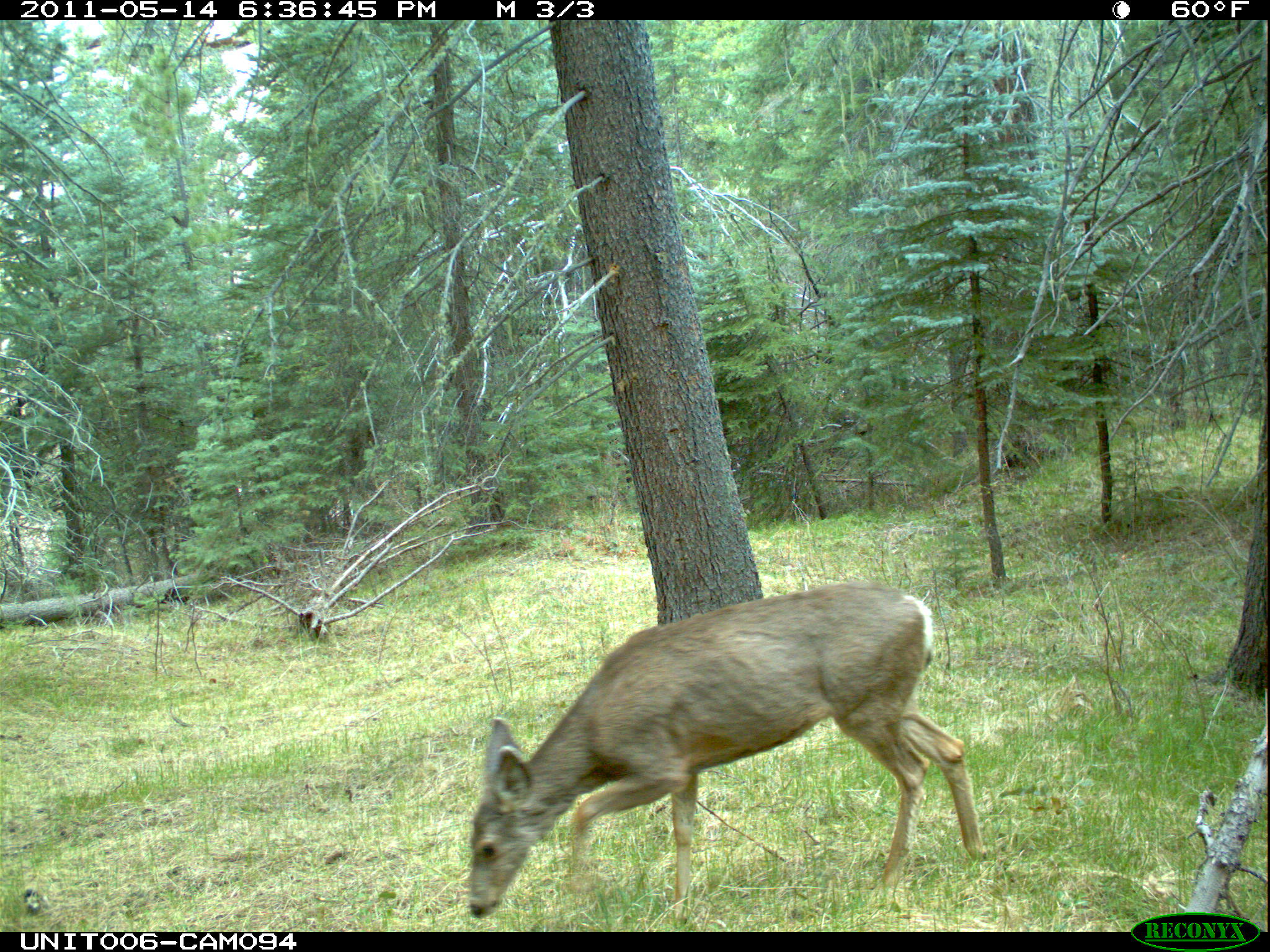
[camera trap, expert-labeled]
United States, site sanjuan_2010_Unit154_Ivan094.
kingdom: Animalia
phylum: Chordata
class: Mammalia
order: Artiodactyla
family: Cervidae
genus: Odocoileus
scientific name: Odocoileus hemionus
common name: mule deer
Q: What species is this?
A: Odocoileus hemionus (mule deer).